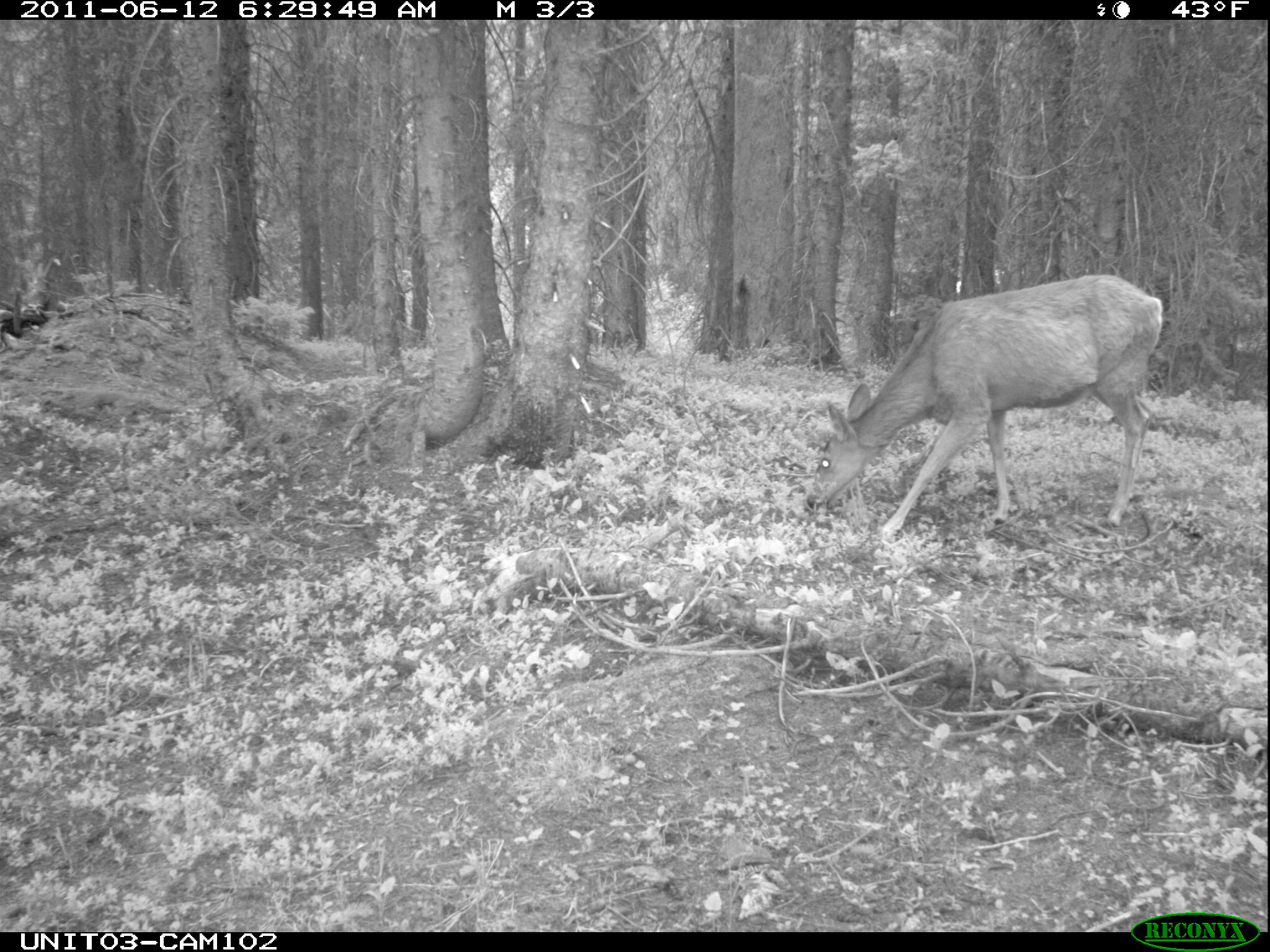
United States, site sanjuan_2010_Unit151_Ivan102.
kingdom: Animalia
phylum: Chordata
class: Mammalia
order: Artiodactyla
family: Cervidae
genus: Odocoileus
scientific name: Odocoileus hemionus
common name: mule deer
Odocoileus hemionus (mule deer).